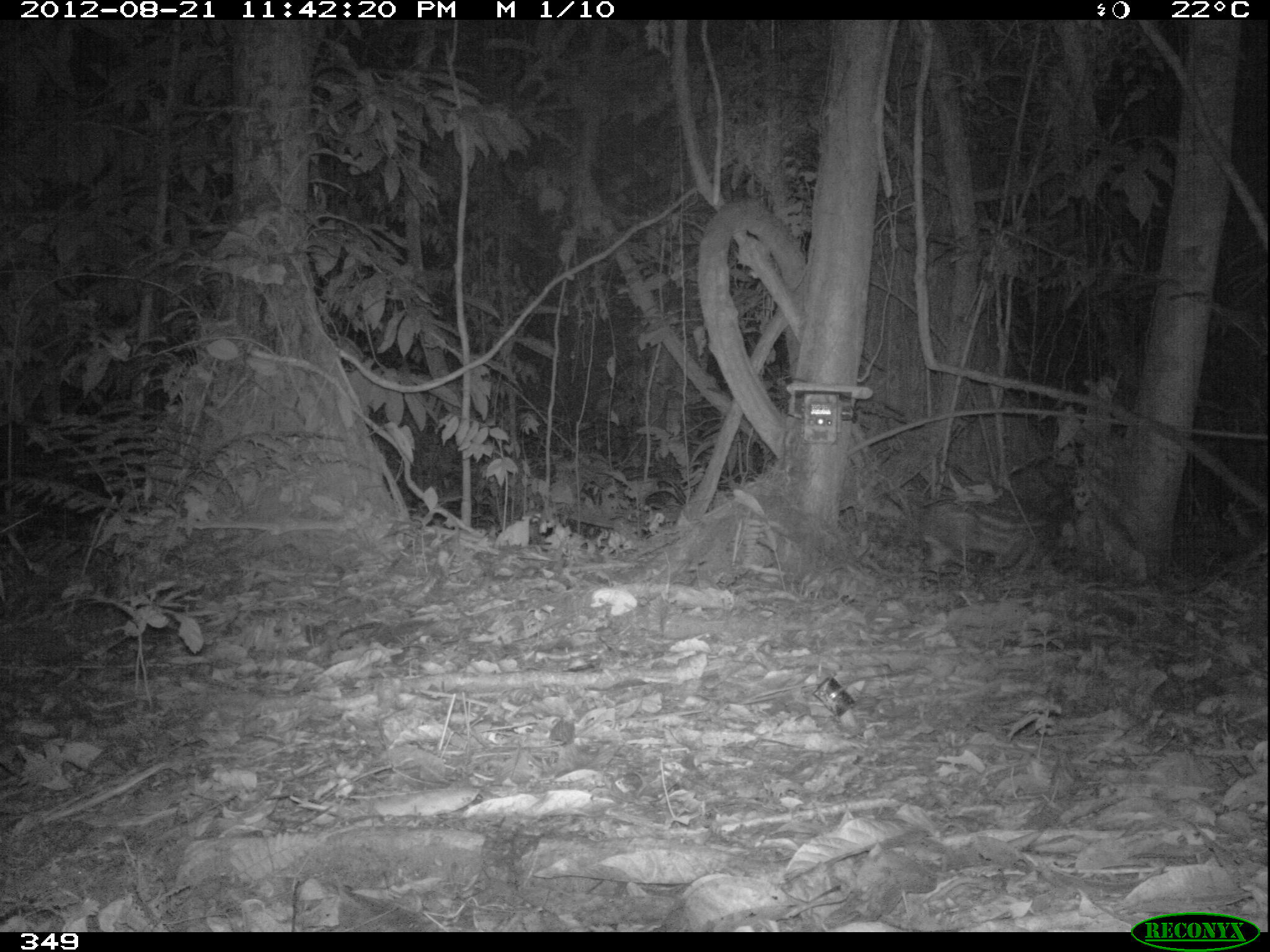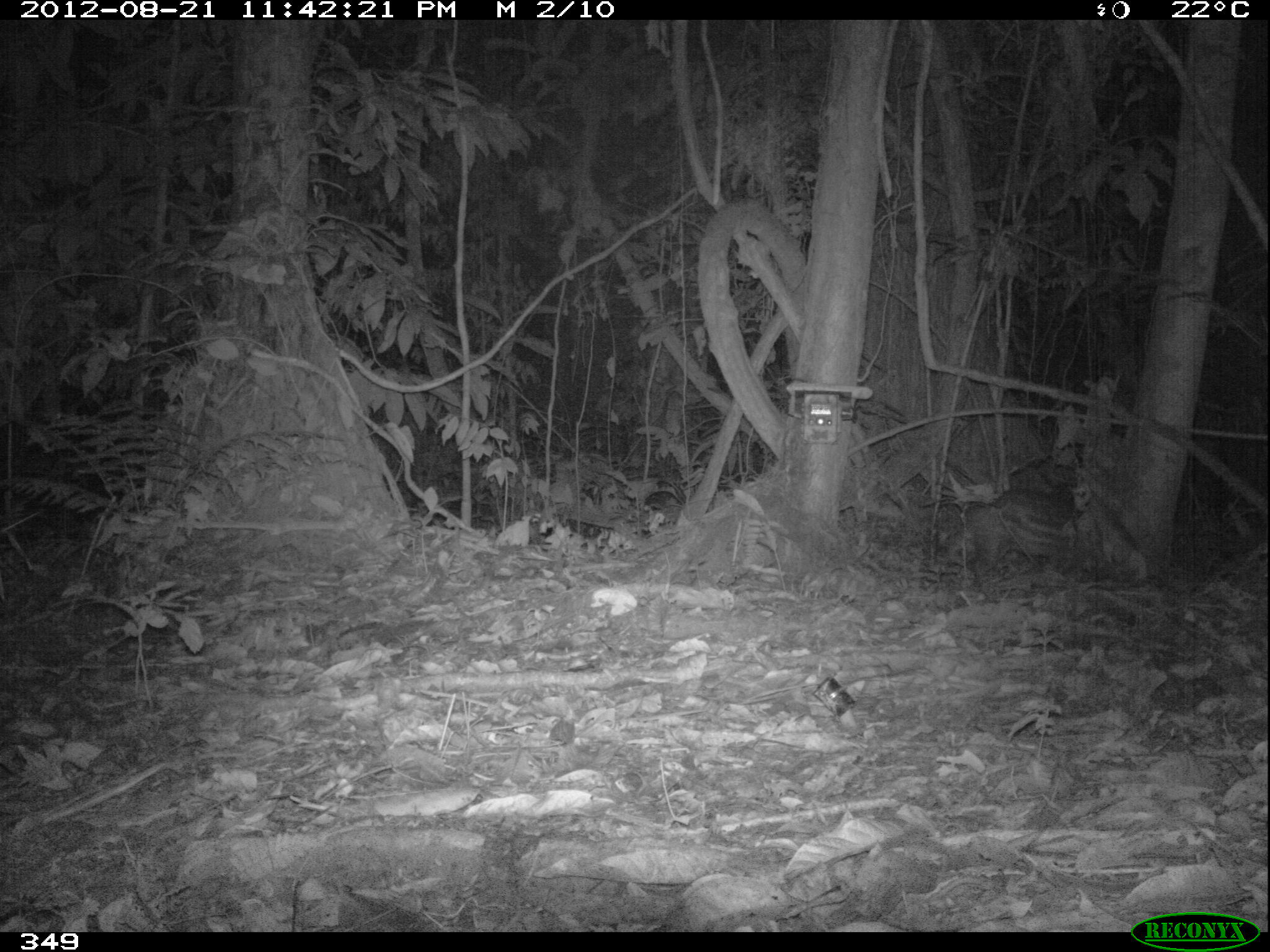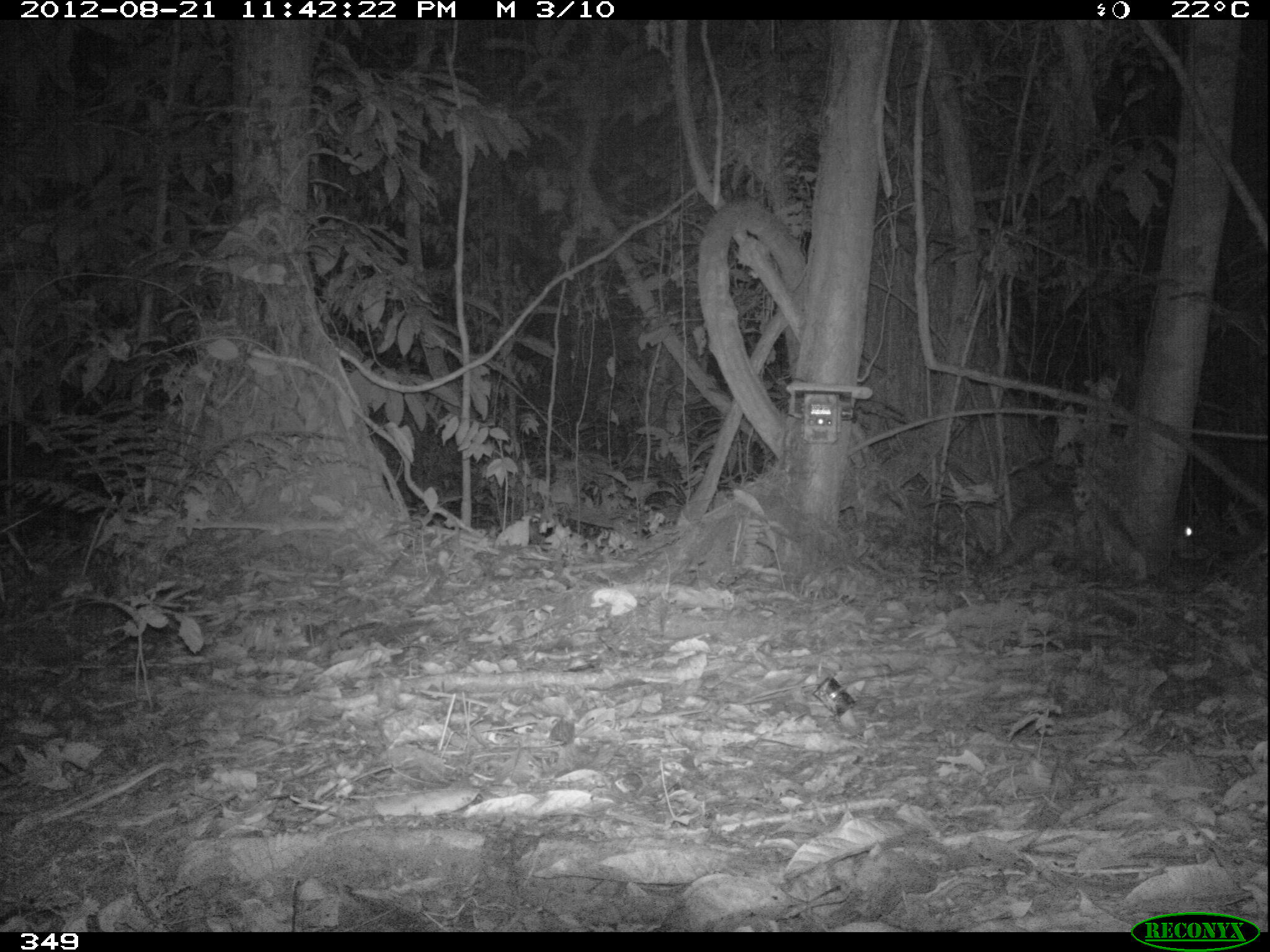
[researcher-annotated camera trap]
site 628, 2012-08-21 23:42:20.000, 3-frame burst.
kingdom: Animalia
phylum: Chordata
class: Mammalia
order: Rodentia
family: Cuniculidae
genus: Cuniculus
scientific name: Cuniculus paca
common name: spotted paca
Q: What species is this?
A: Cuniculus paca (spotted paca).